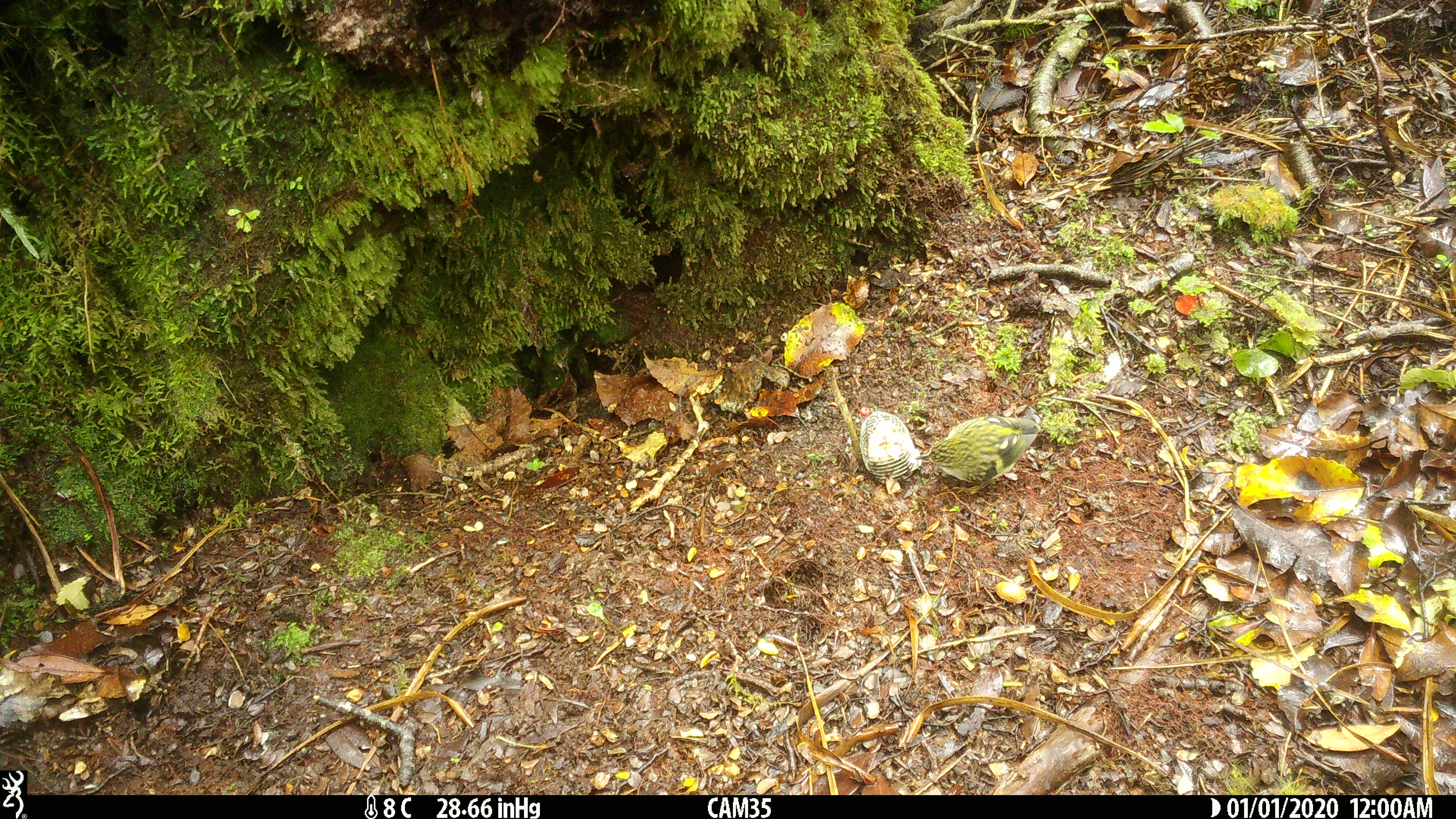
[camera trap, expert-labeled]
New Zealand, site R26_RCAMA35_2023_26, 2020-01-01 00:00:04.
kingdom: Animalia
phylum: Chordata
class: Aves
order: Passeriformes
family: Acanthisittidae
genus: Acanthisitta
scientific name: Acanthisitta chloris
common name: rifleman